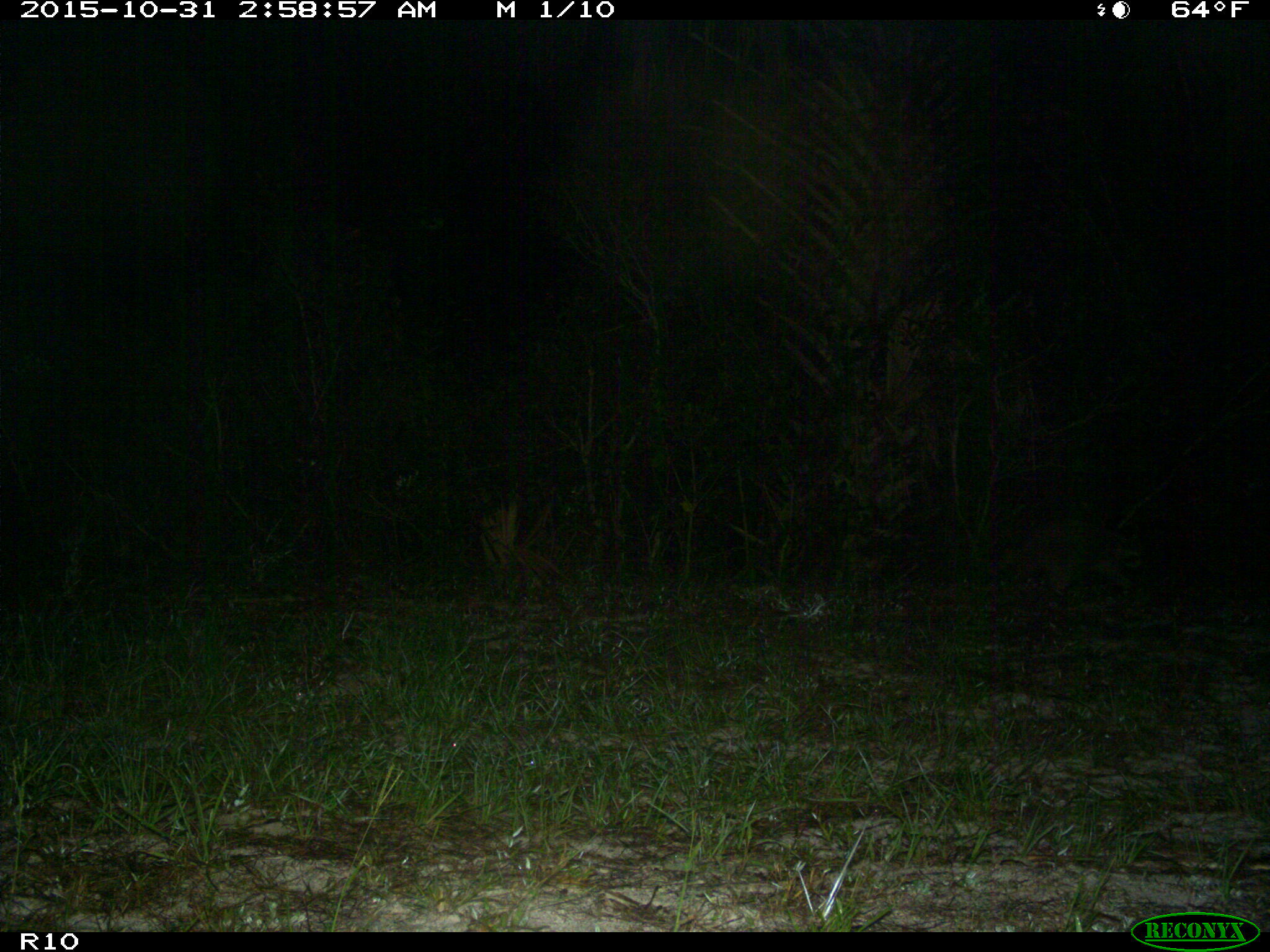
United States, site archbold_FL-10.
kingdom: Animalia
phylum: Chordata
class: Mammalia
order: Carnivora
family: Procyonidae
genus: Procyon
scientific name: Procyon lotor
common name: common raccoon